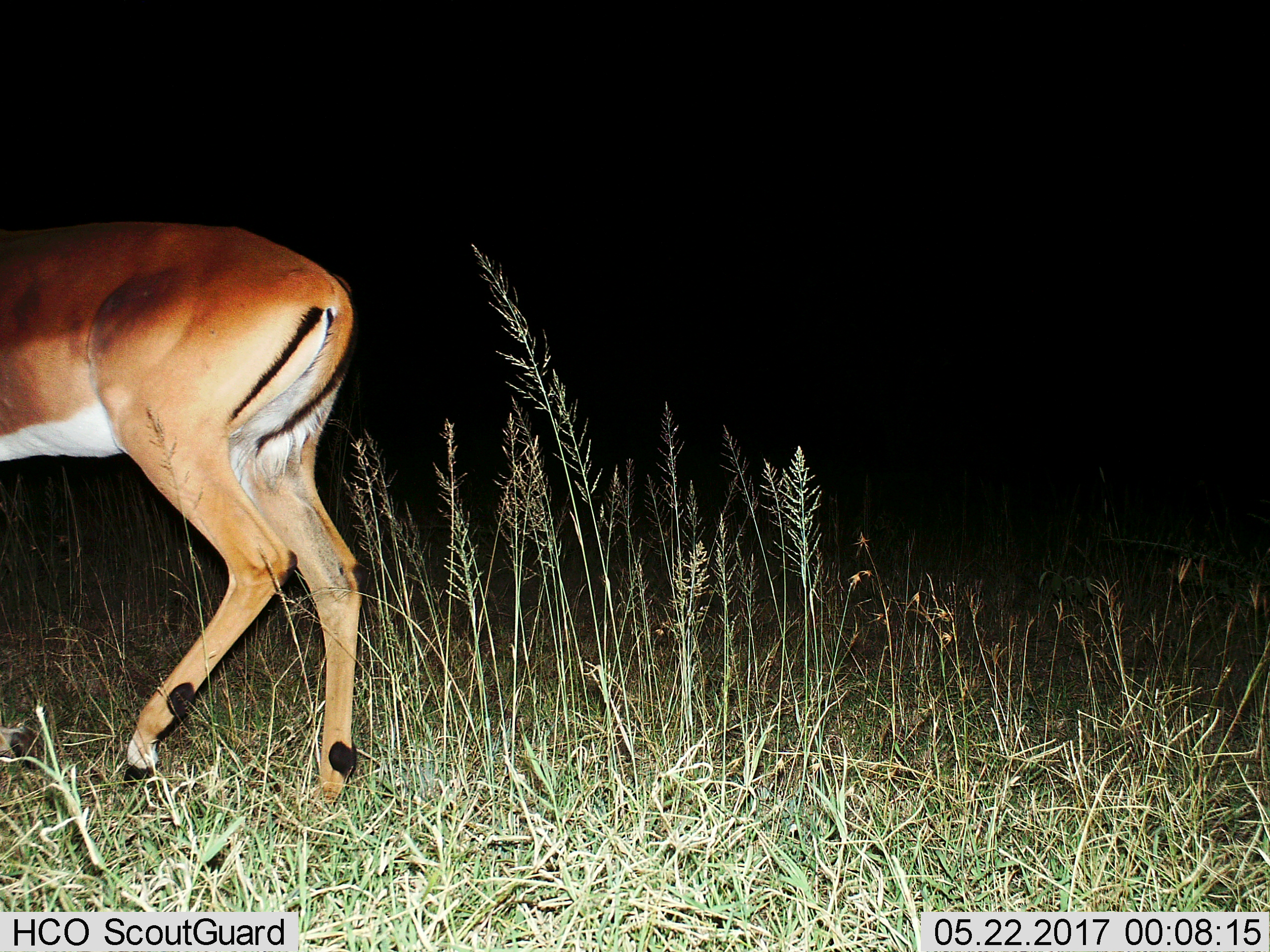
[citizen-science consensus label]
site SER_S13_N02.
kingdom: Animalia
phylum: Chordata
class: Mammalia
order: Artiodactyla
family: Bovidae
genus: Aepyceros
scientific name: Aepyceros melampus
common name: impala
Impala (Aepyceros melampus), count 1. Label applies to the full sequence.